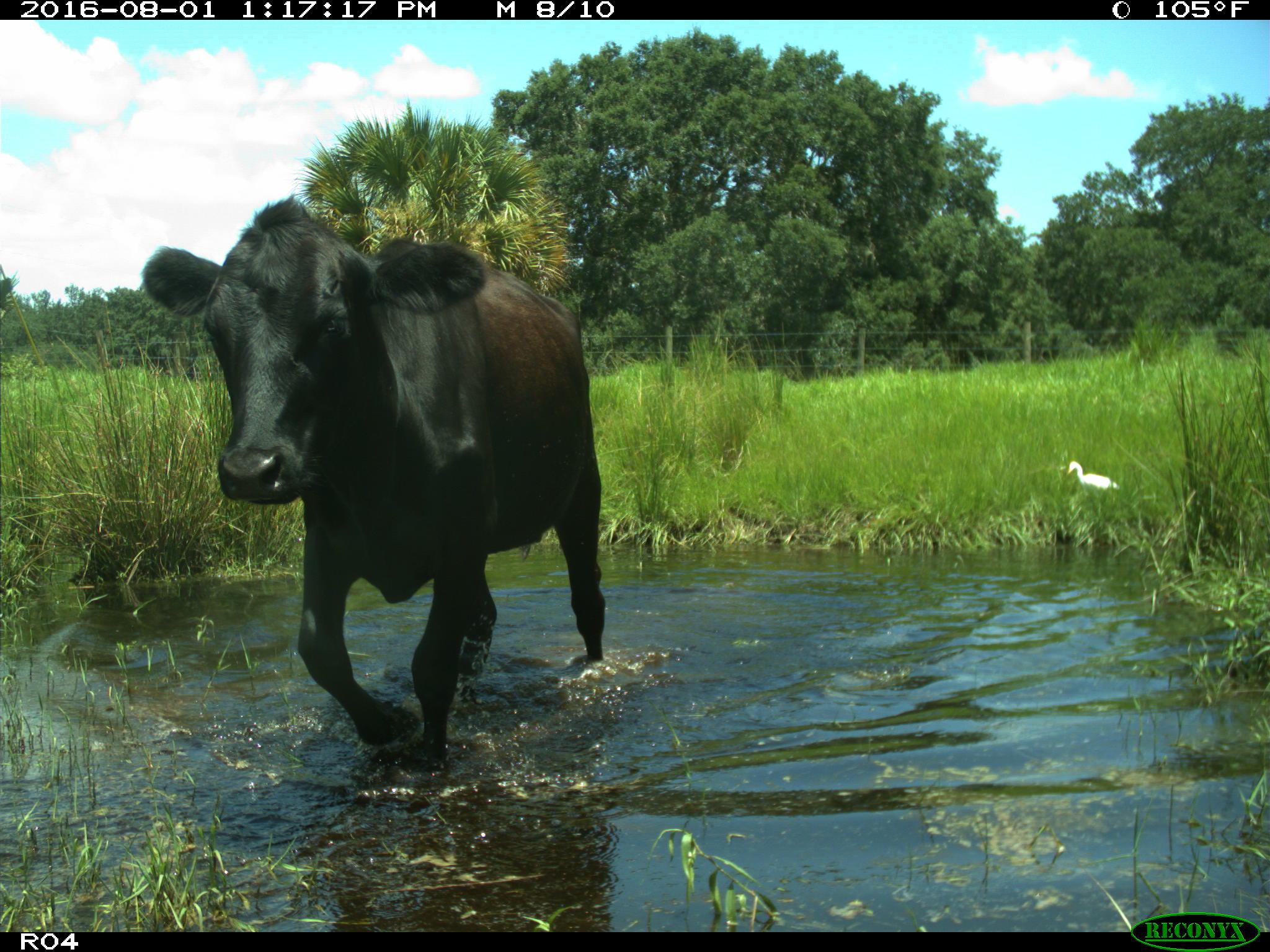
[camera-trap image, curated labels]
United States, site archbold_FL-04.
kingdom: Animalia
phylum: Chordata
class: Mammalia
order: Artiodactyla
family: Bovidae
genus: Bos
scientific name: Bos taurus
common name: domestic cow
Bos taurus (domestic cow).